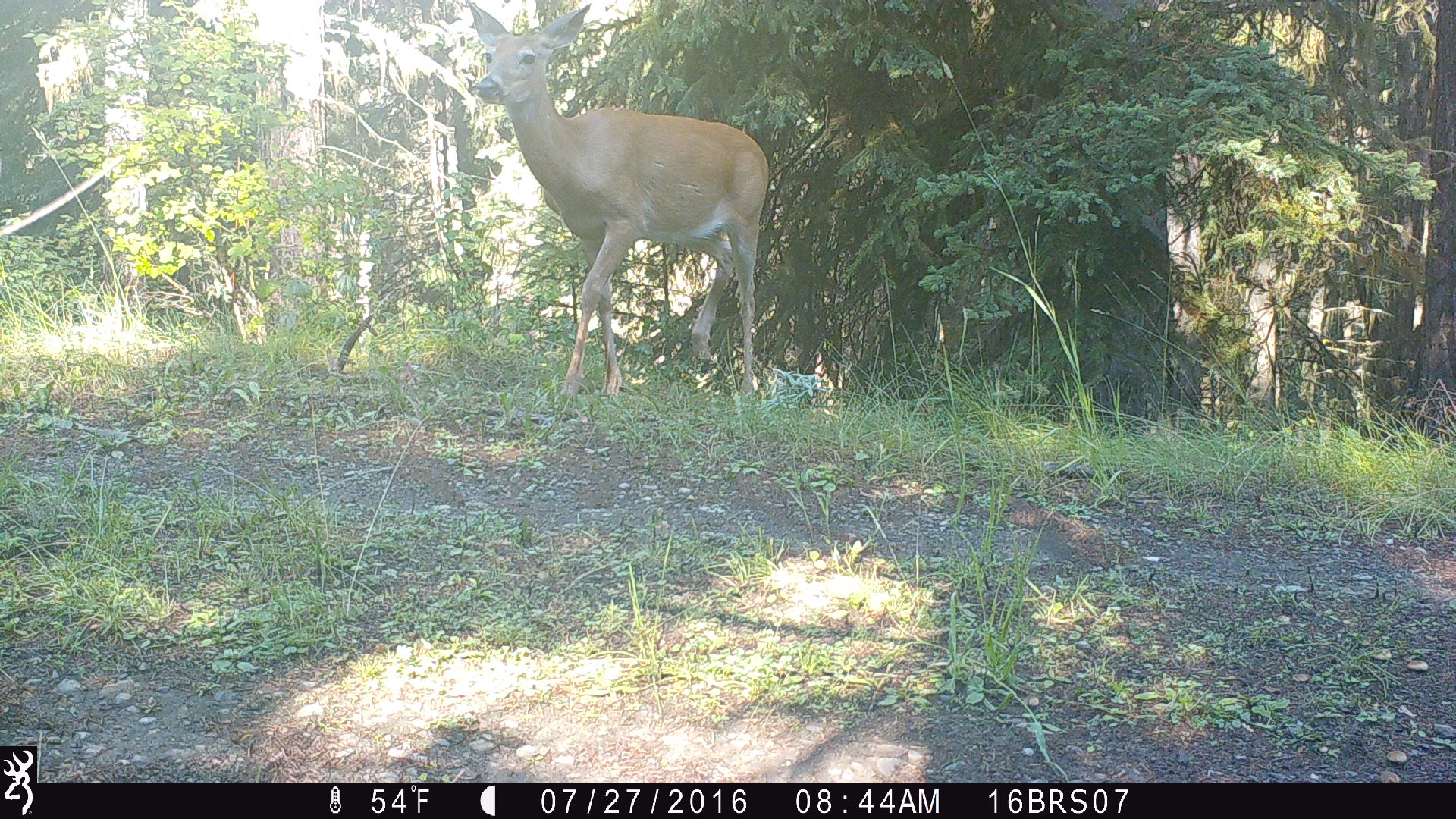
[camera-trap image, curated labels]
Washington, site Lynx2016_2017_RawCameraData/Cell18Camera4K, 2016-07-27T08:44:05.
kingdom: Animalia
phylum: Chordata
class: Mammalia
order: Artiodactyla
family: Cervidae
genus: Odocoileus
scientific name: Odocoileus virginianus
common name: white-tailed deer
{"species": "Odocoileus virginianus (white-tailed deer)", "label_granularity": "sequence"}